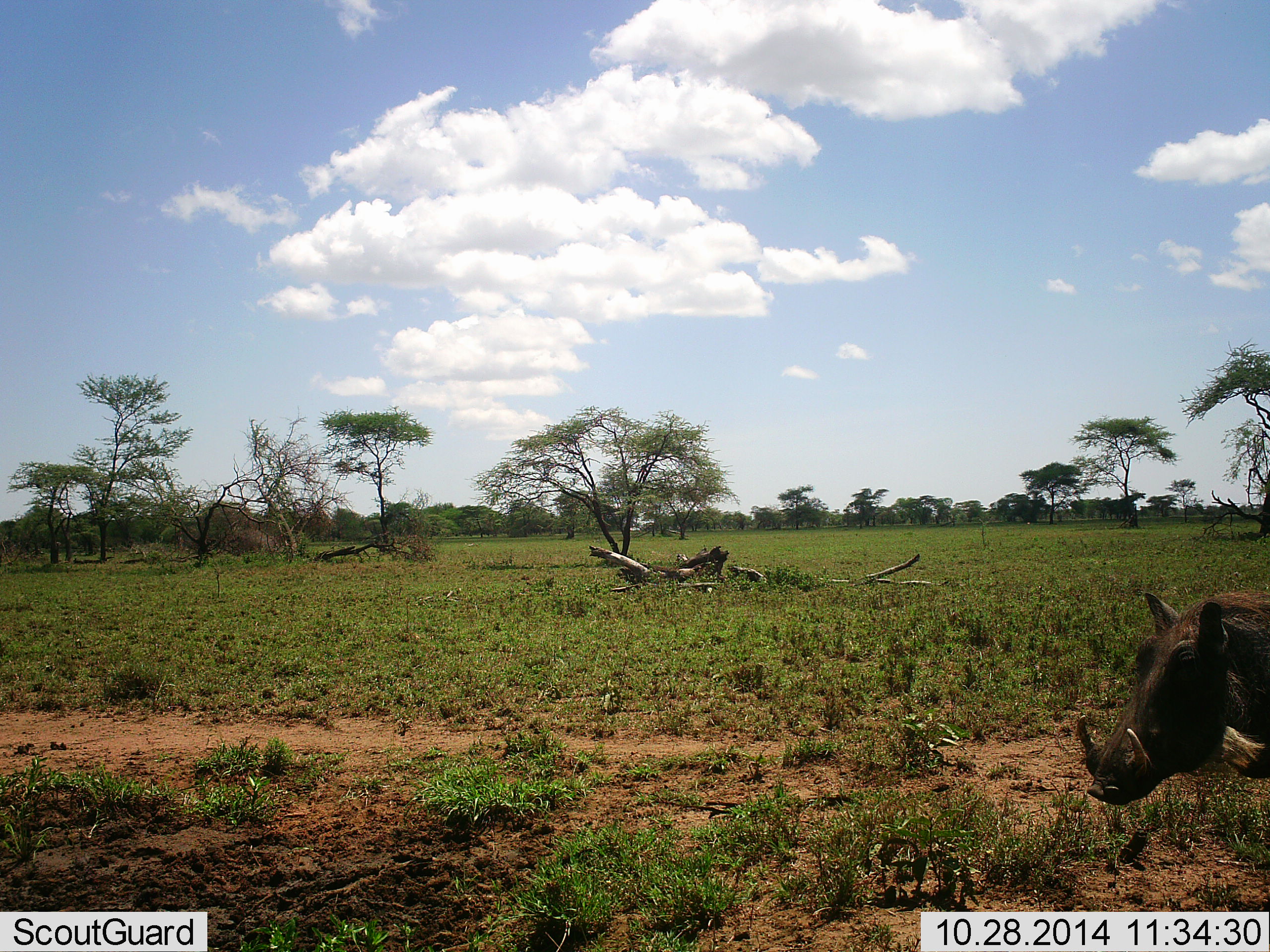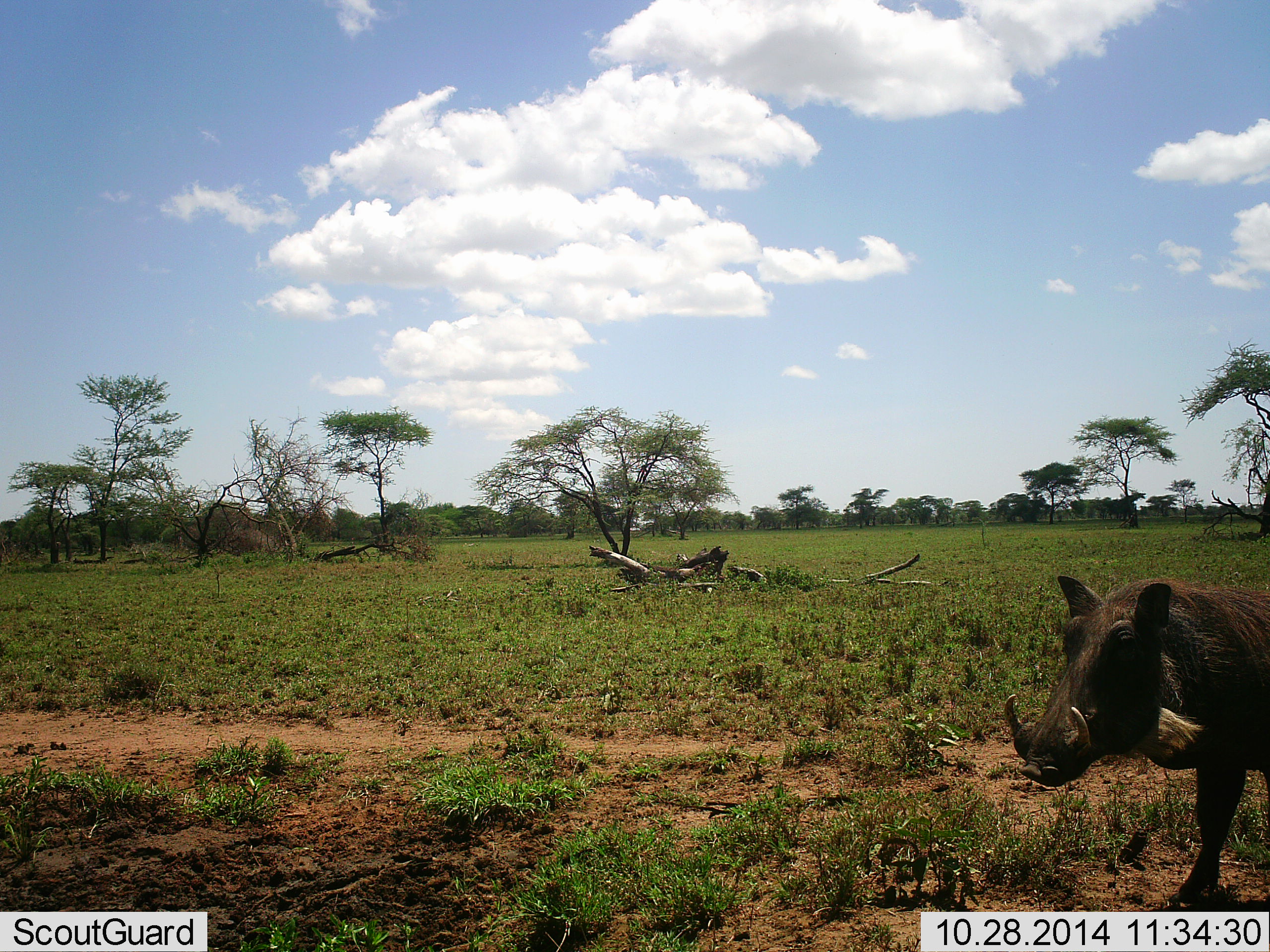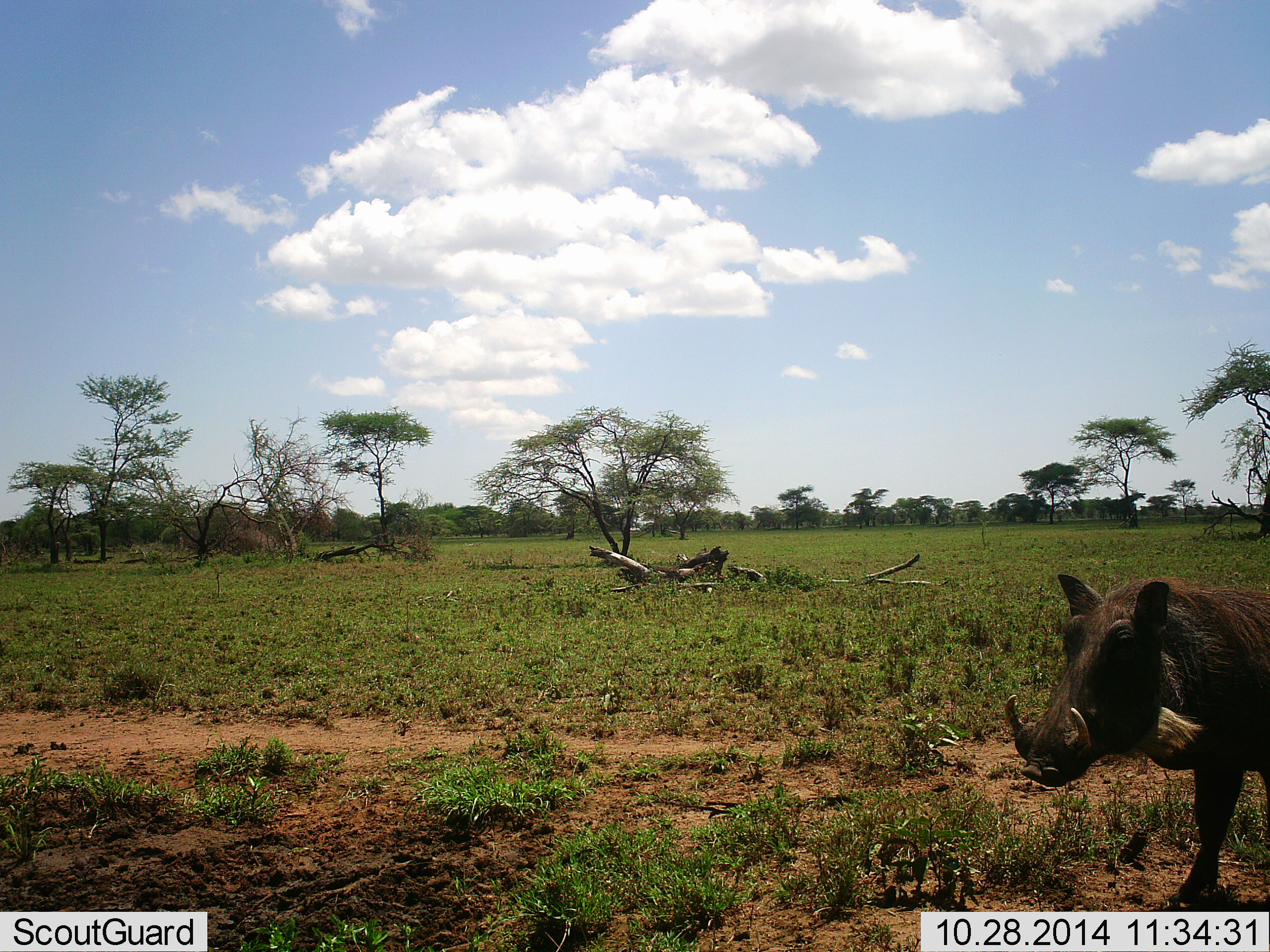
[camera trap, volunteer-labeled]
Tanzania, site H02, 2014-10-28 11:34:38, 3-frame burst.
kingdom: Animalia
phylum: Chordata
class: Mammalia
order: Artiodactyla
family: Suidae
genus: Phacochoerus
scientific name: Phacochoerus africanus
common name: warthog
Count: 1.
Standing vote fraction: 30%.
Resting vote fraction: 0%.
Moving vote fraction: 70%.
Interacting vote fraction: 0%.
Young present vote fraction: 0%.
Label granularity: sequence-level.